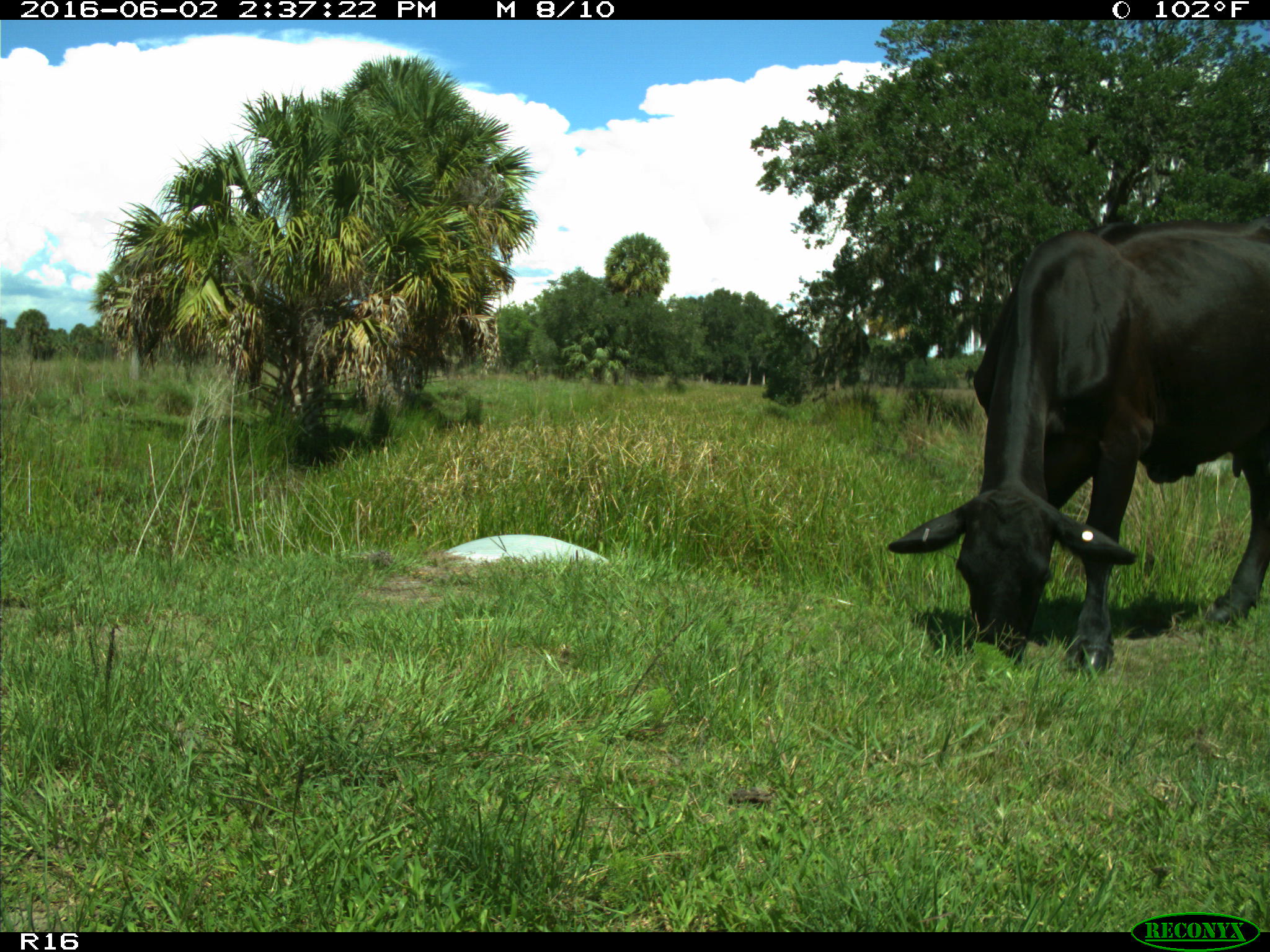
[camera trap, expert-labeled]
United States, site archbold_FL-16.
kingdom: Animalia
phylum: Chordata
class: Mammalia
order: Artiodactyla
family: Bovidae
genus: Bos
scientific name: Bos taurus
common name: domestic cow